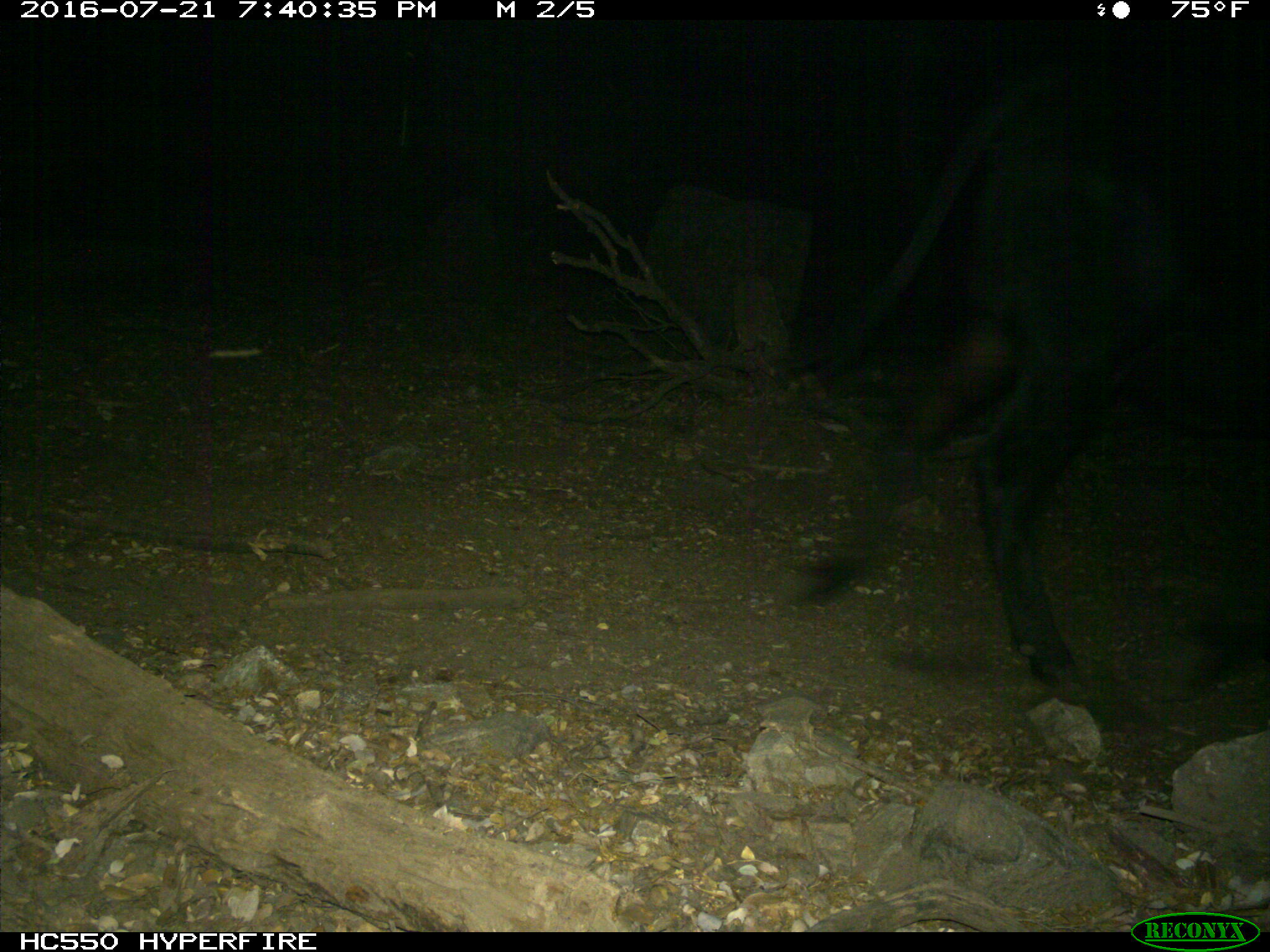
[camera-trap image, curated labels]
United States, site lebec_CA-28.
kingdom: Animalia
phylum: Chordata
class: Mammalia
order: Artiodactyla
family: Bovidae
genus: Bos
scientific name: Bos taurus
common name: domestic cow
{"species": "Bos taurus (domestic cow)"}